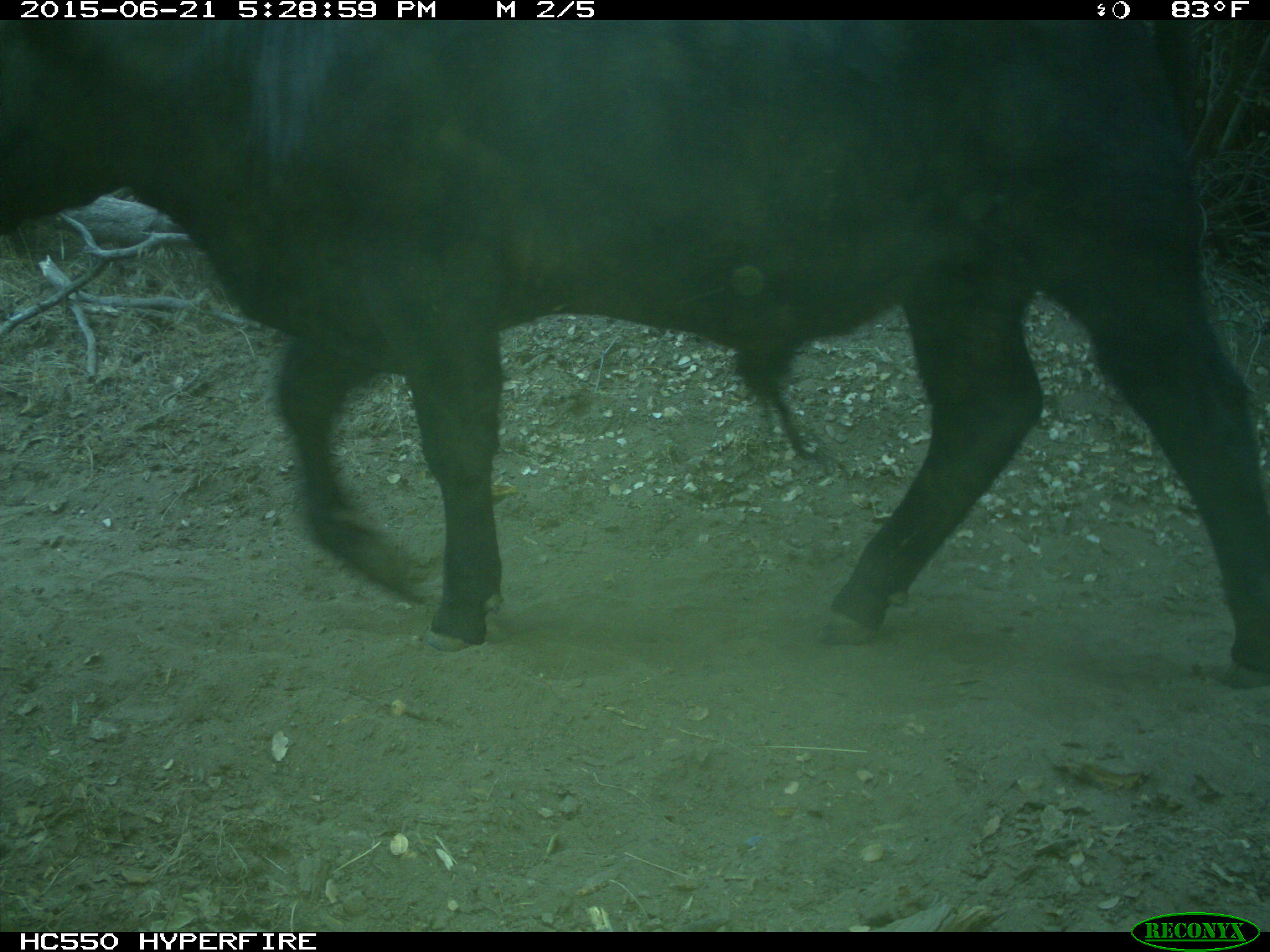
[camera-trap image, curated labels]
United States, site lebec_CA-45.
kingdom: Animalia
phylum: Chordata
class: Mammalia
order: Artiodactyla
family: Bovidae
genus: Bos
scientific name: Bos taurus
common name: domestic cow